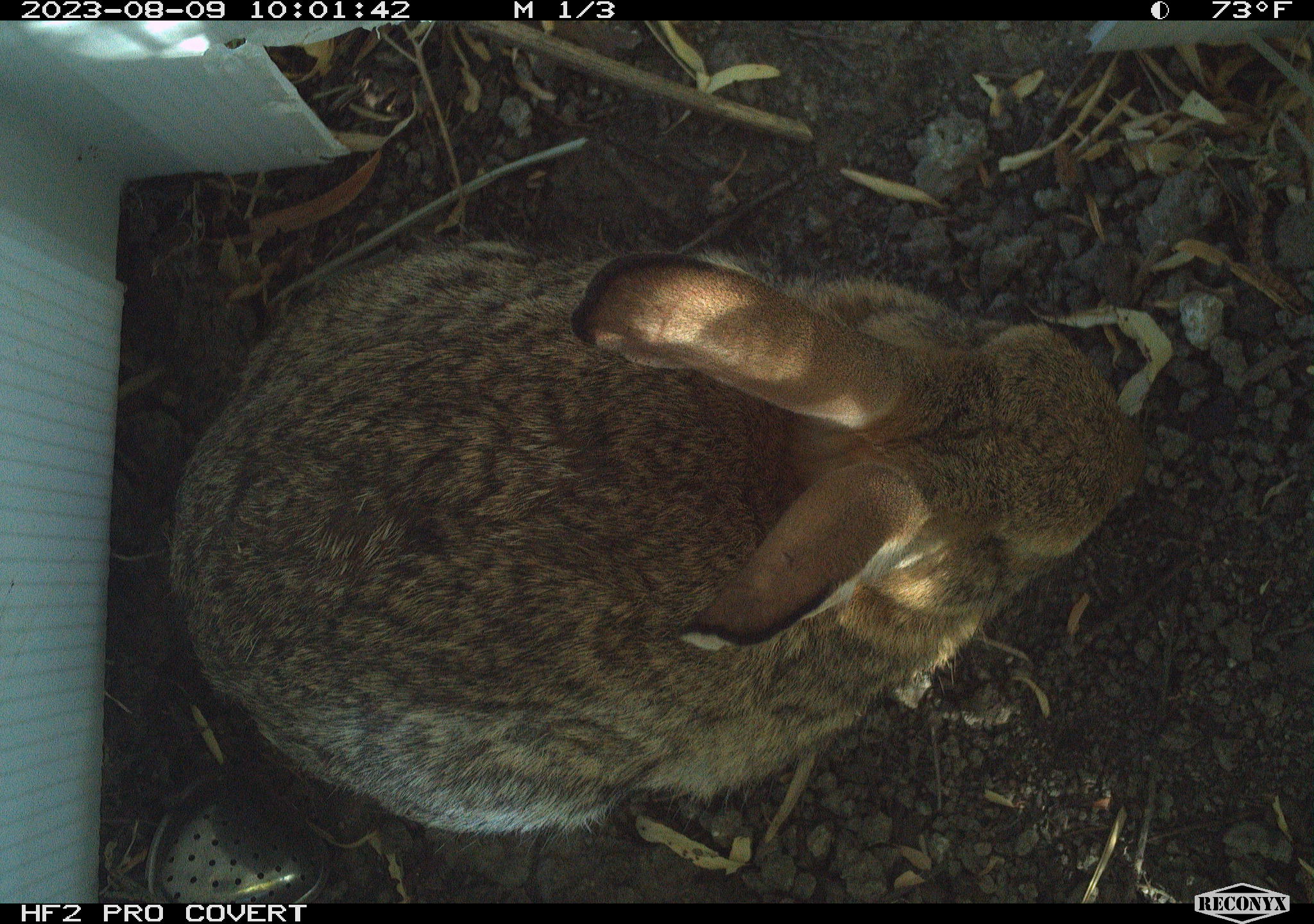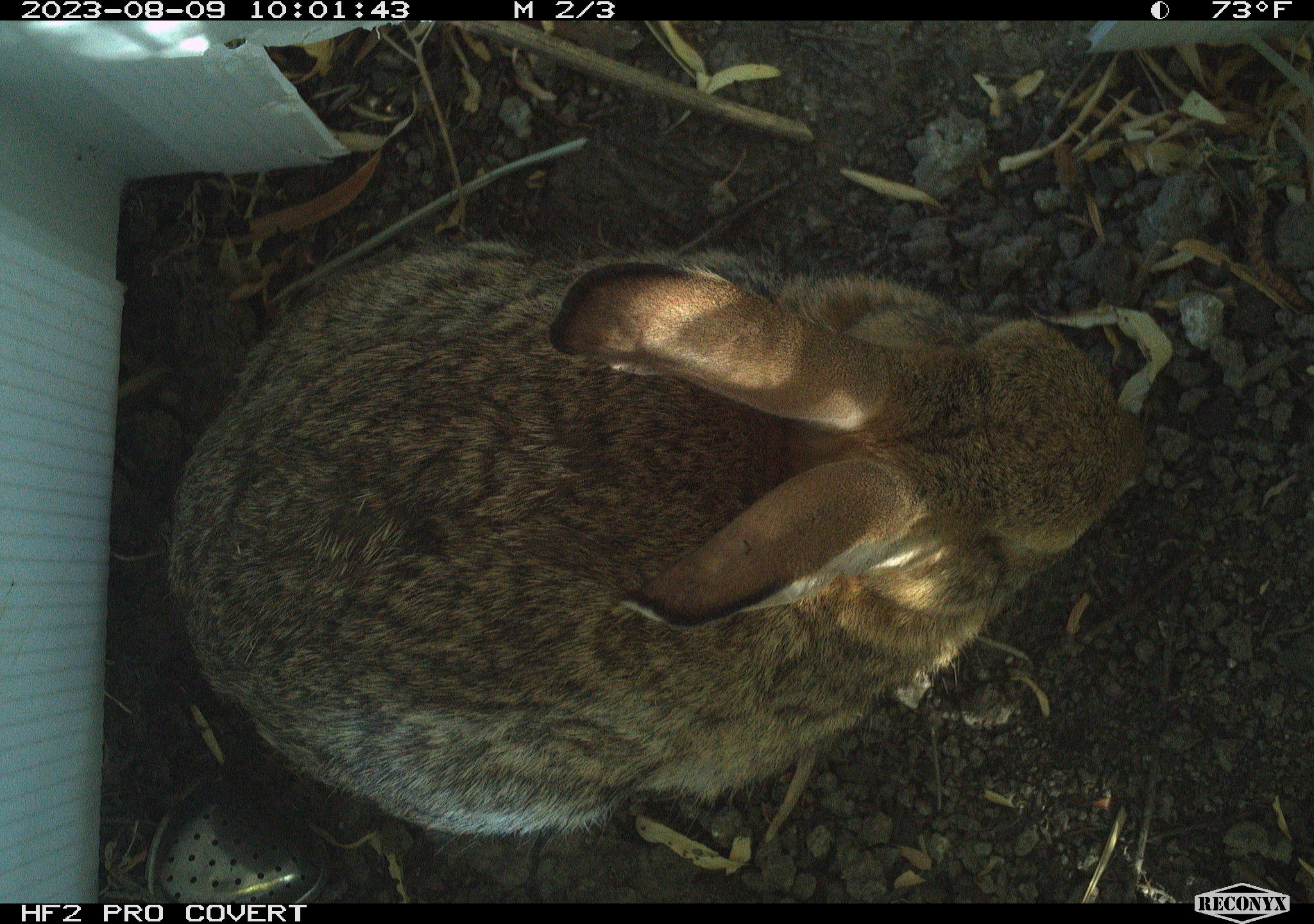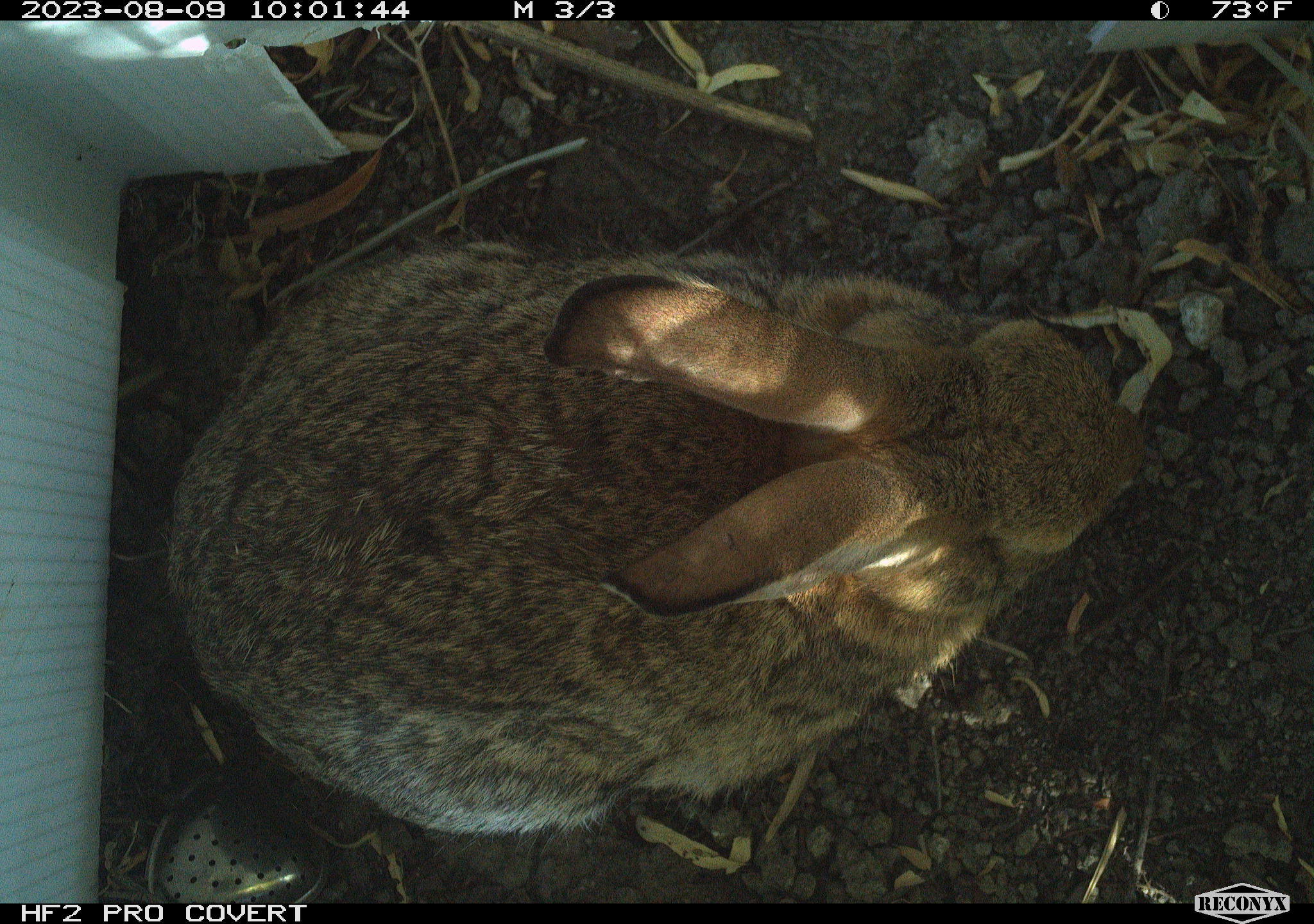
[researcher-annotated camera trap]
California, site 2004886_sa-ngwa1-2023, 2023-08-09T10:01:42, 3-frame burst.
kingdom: Animalia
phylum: Chordata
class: Mammalia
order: Lagomorpha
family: Leporidae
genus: Sylvilagus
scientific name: Sylvilagus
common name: cottontail rabbits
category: sylvilagus species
Sylvilagus species (cottontail rabbits) (Sylvilagus).